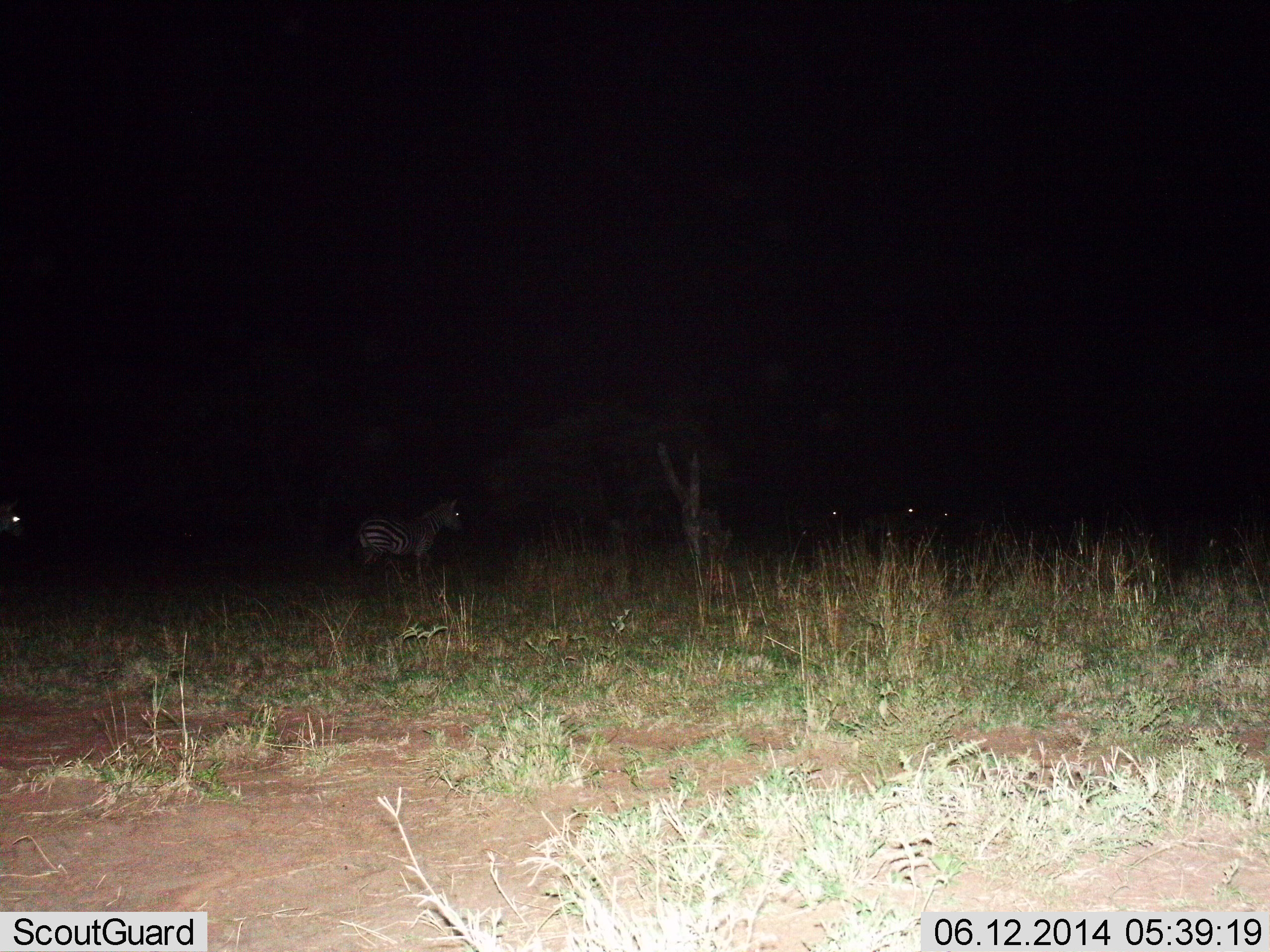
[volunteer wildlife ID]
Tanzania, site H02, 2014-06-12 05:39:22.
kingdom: Animalia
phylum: Chordata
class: Mammalia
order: Perissodactyla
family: Equidae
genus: Equus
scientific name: Equus quagga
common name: plains zebra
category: zebra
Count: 5.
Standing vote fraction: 80%.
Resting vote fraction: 10%.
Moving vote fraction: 20%.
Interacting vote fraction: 0%.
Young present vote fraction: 0%.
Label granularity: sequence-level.